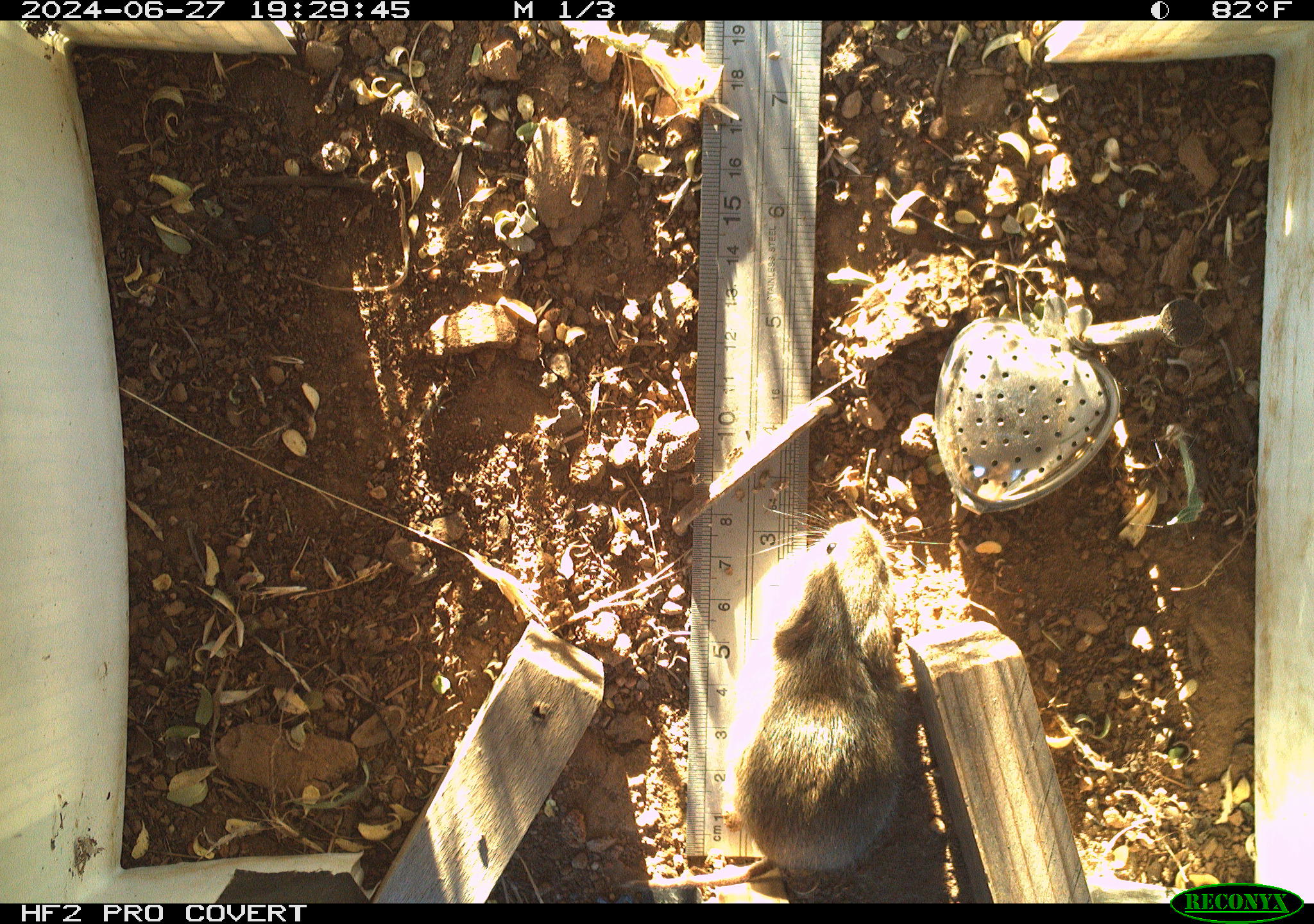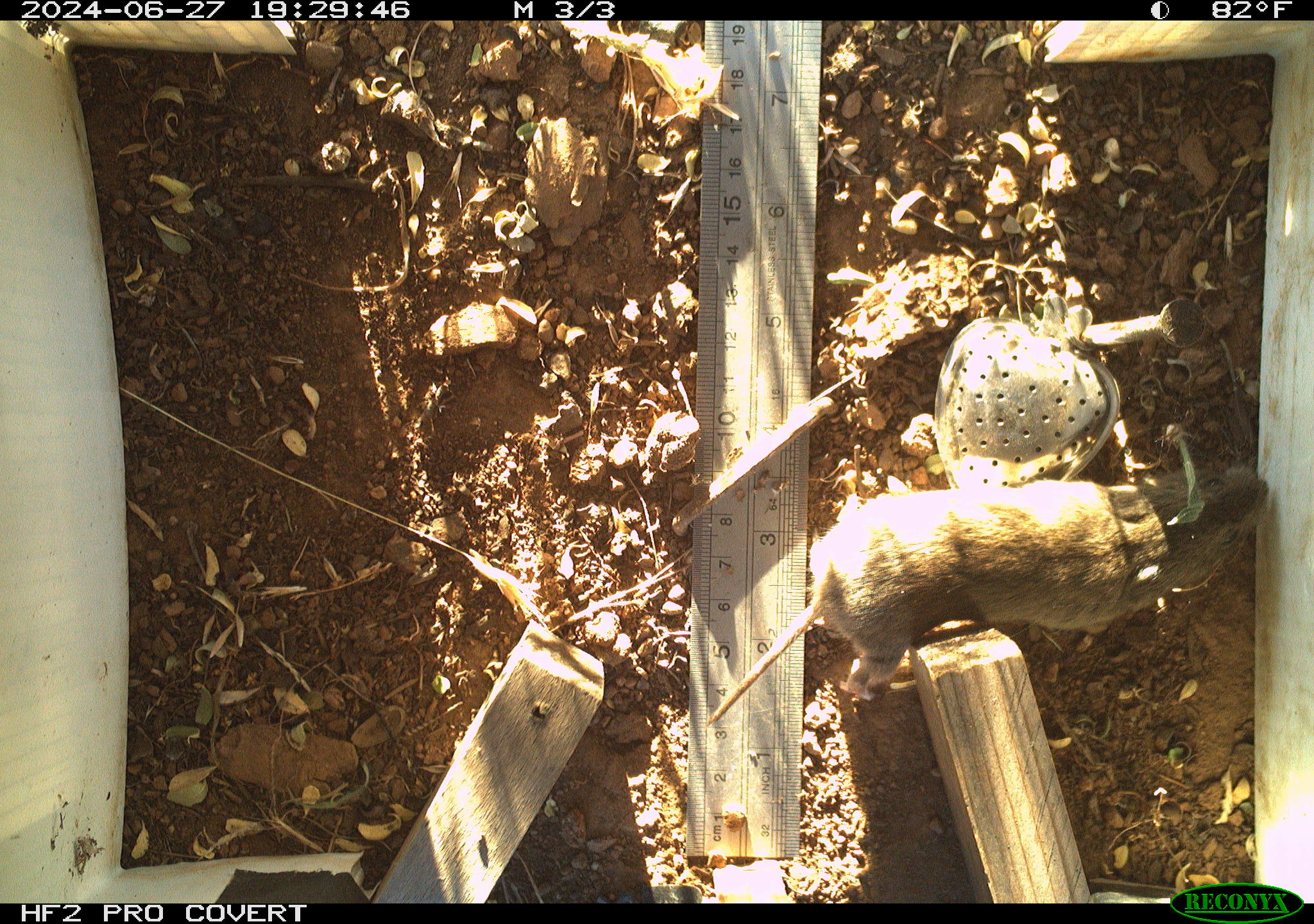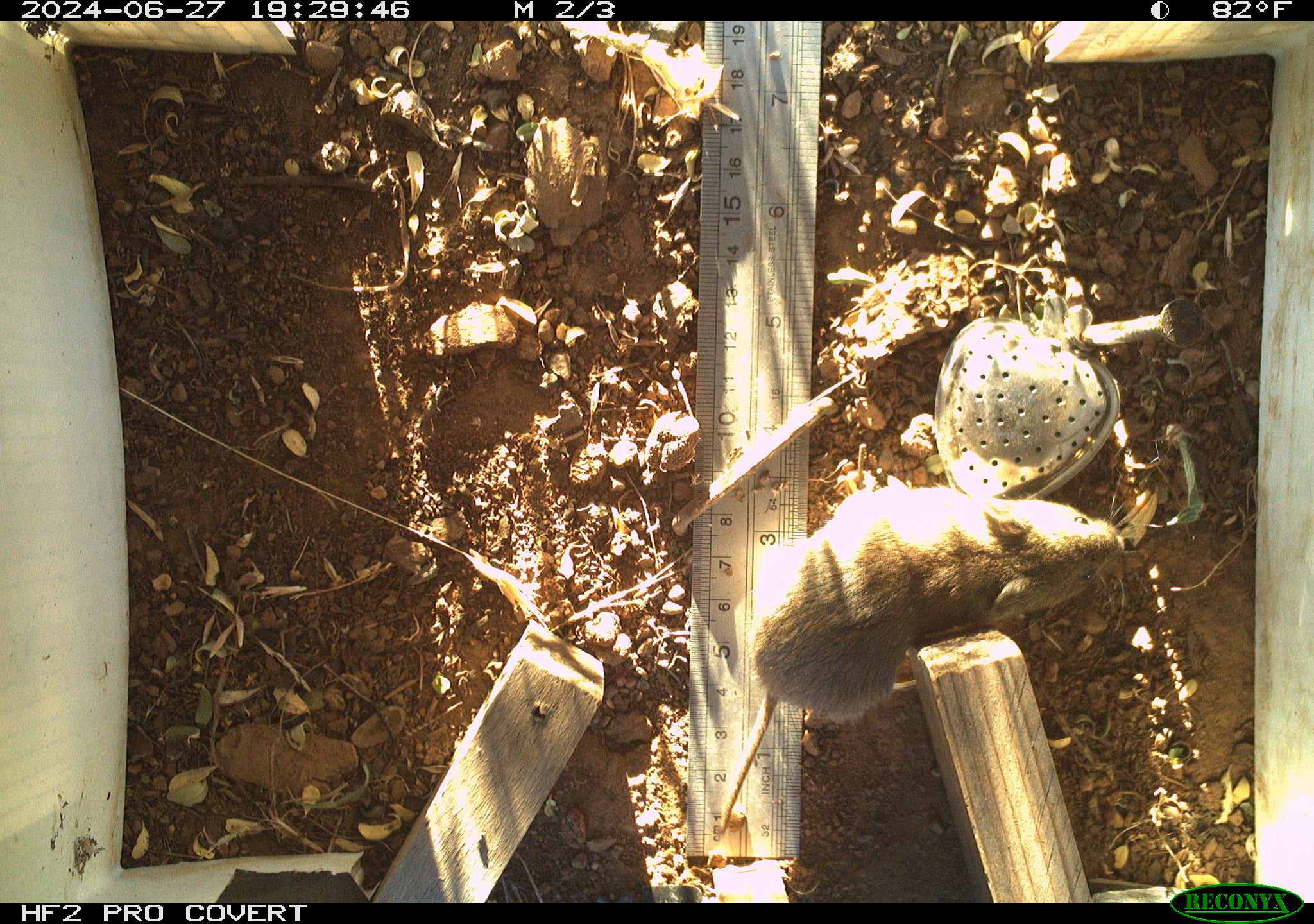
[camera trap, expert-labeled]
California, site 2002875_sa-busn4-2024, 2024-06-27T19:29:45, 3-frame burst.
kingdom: Animalia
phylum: Chordata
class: Mammalia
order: Rodentia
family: Cricetidae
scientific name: Arvicolinae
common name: voles, lemmings, and muskrats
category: arvicolinae subfamily